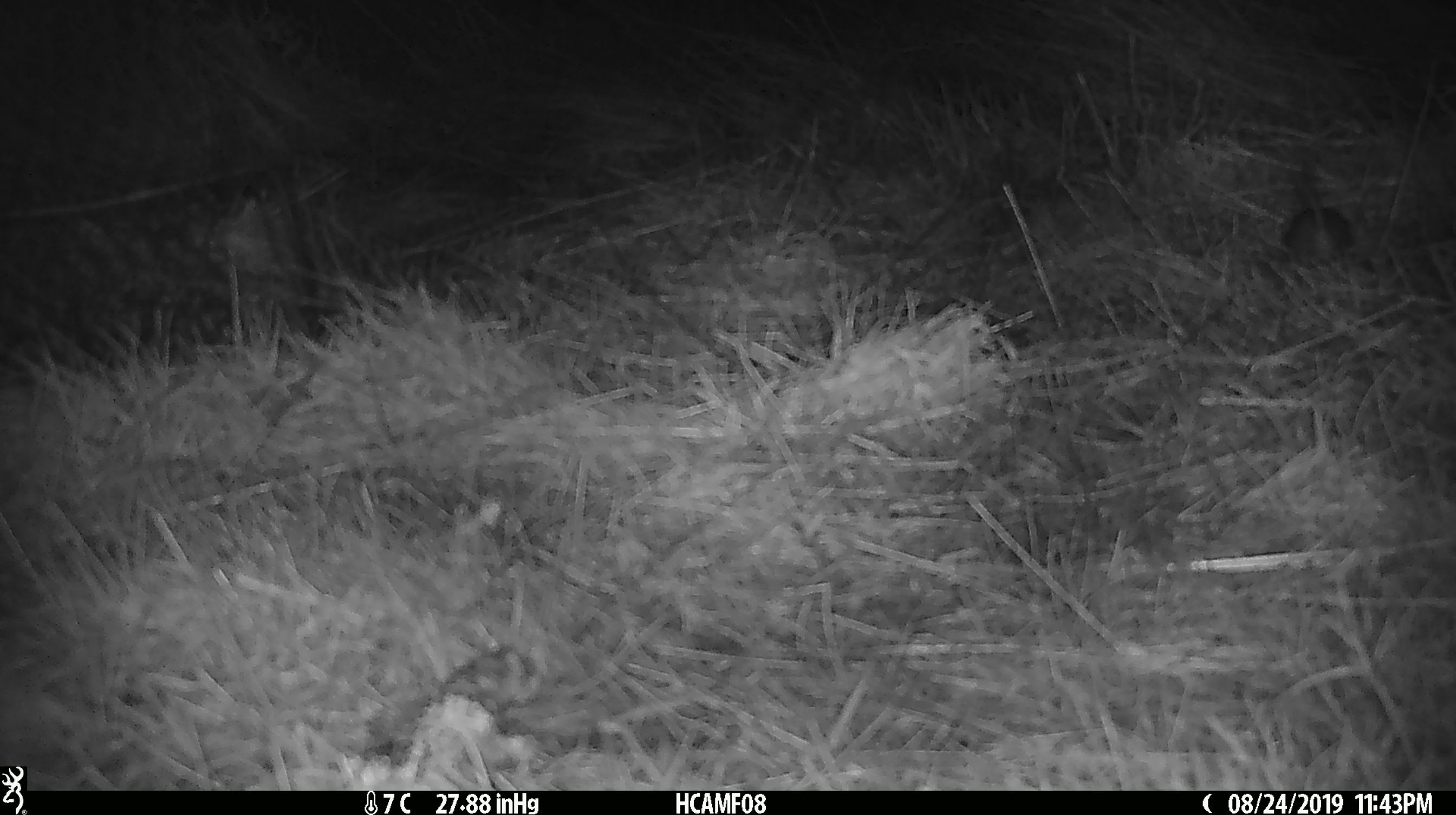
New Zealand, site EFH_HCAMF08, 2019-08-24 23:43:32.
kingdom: Animalia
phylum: Chordata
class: Mammalia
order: Rodentia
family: Muridae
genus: Mus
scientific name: Mus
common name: mouse